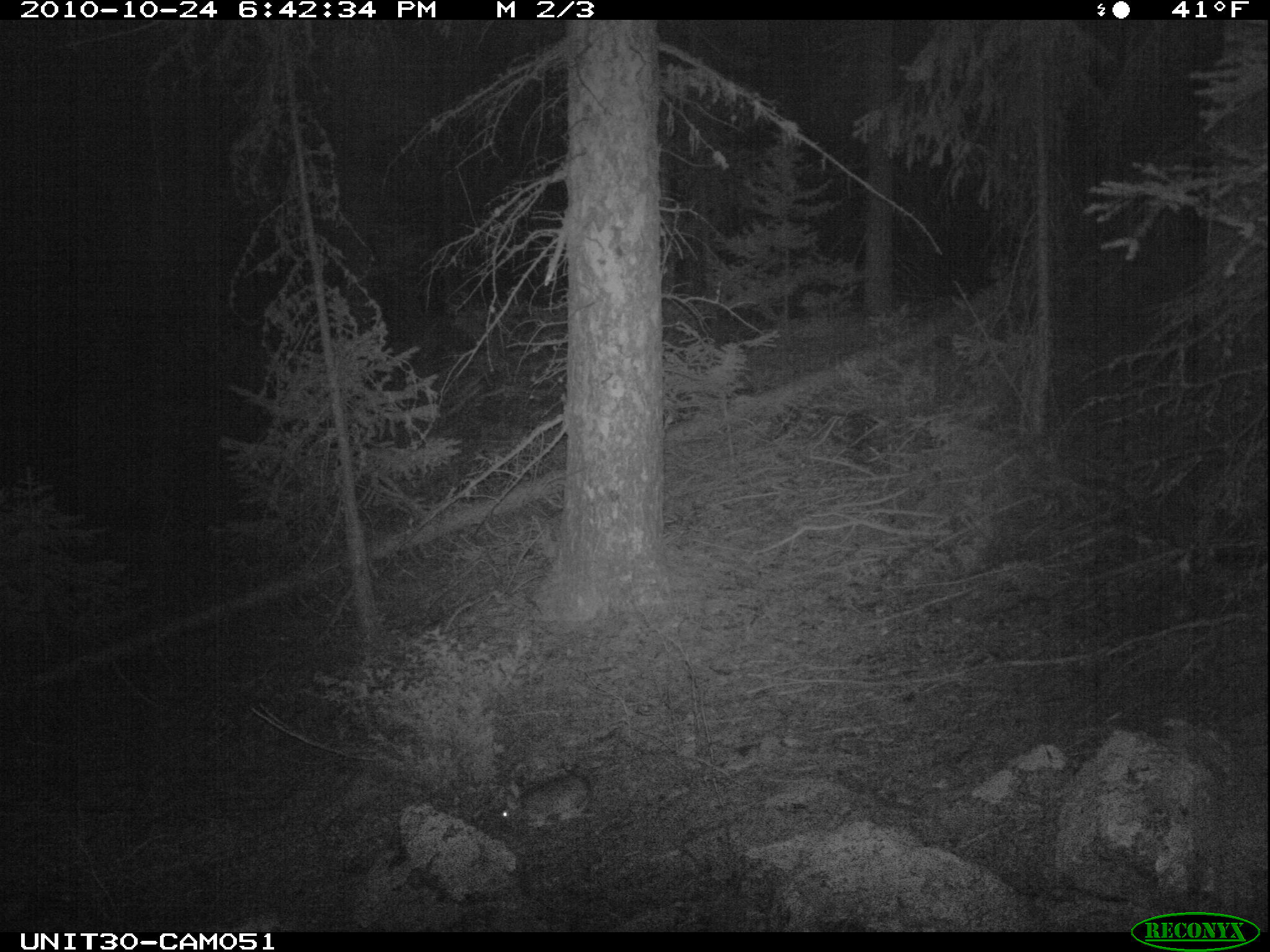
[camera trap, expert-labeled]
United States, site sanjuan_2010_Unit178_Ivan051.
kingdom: Animalia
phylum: Chordata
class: Mammalia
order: Lagomorpha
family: Leporidae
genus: Lepus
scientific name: Lepus americanus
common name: snowshoe hare